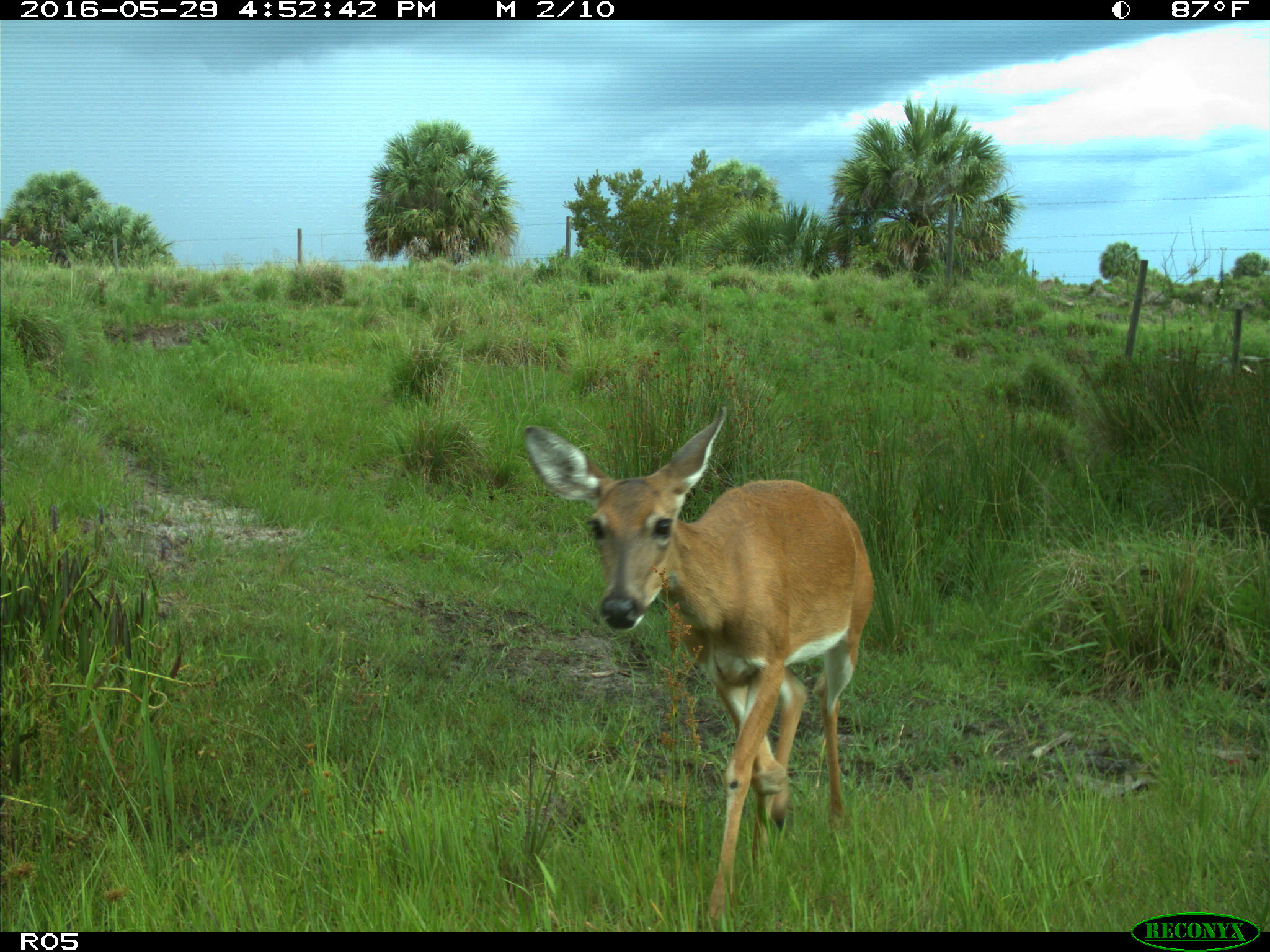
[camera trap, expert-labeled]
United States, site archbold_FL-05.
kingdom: Animalia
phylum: Chordata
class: Mammalia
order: Artiodactyla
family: Cervidae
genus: Odocoileus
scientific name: Odocoileus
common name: deer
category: unidentified deer